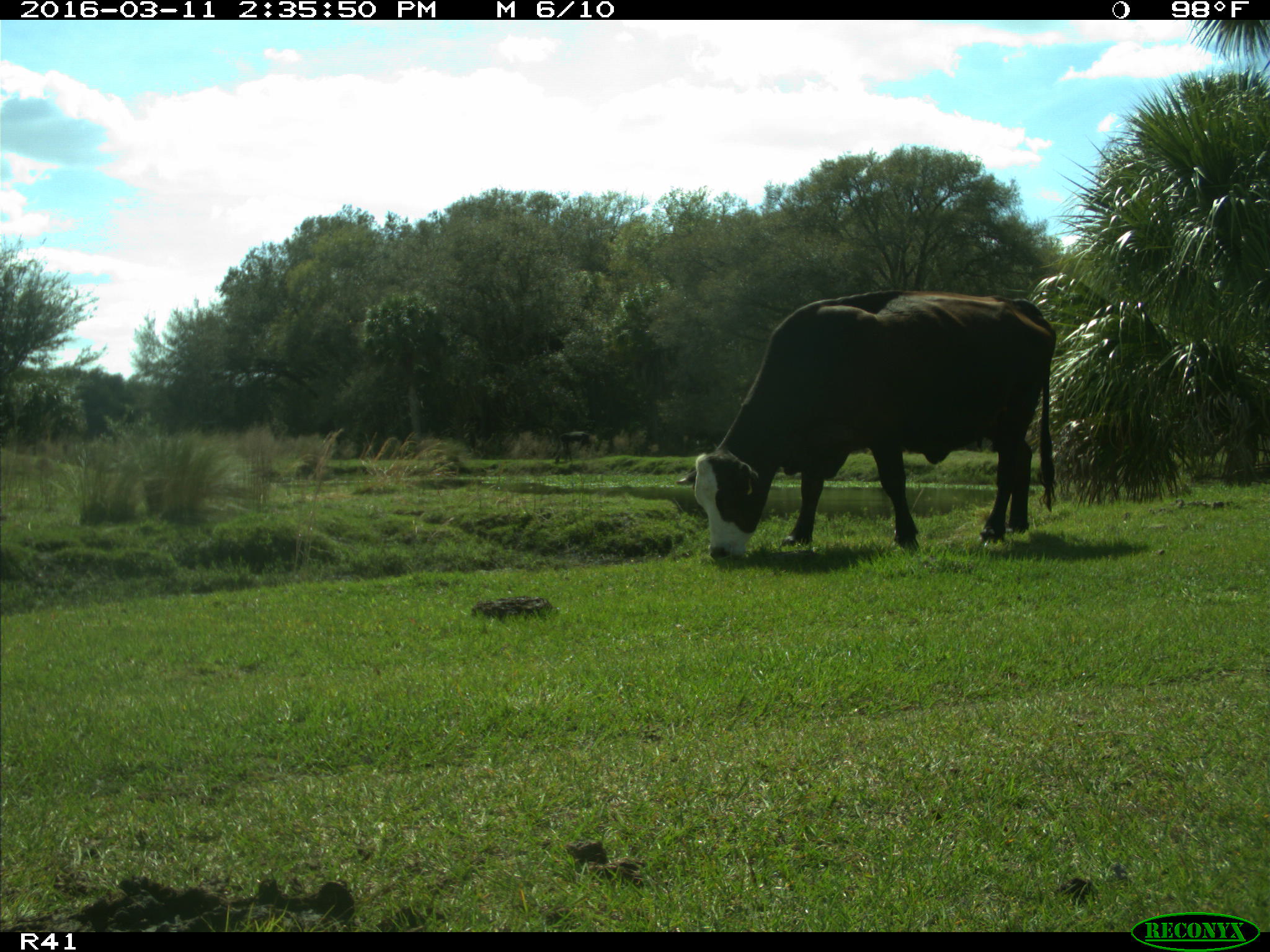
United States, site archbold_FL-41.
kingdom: Animalia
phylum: Chordata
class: Mammalia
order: Artiodactyla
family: Bovidae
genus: Bos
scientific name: Bos taurus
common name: domestic cow